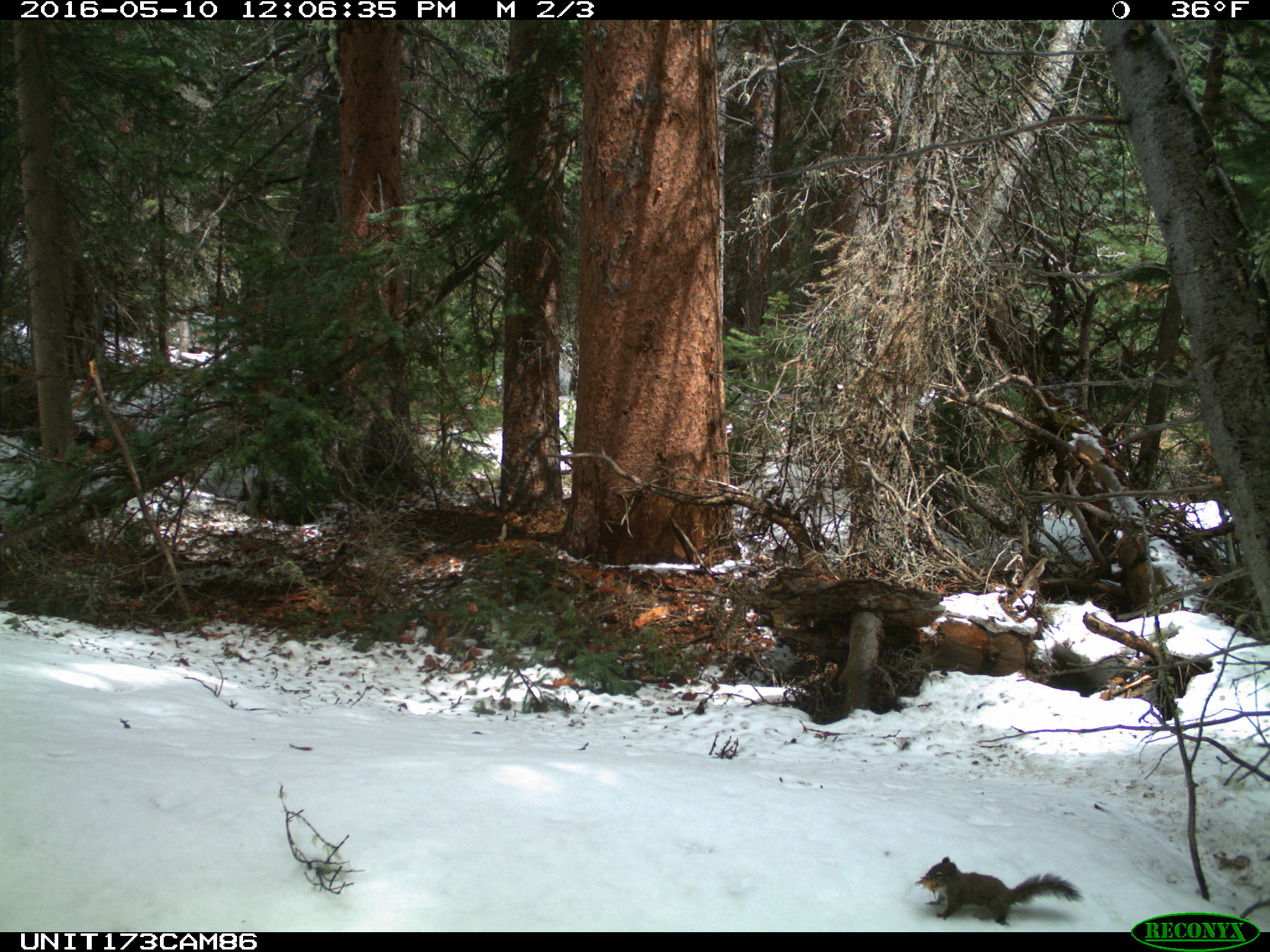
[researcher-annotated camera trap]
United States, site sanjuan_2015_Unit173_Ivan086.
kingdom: Animalia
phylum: Chordata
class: Mammalia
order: Rodentia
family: Sciuridae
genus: Tamiasciurus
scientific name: Tamiasciurus hudsonicus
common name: american red squirrel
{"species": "Tamiasciurus hudsonicus (american red squirrel)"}